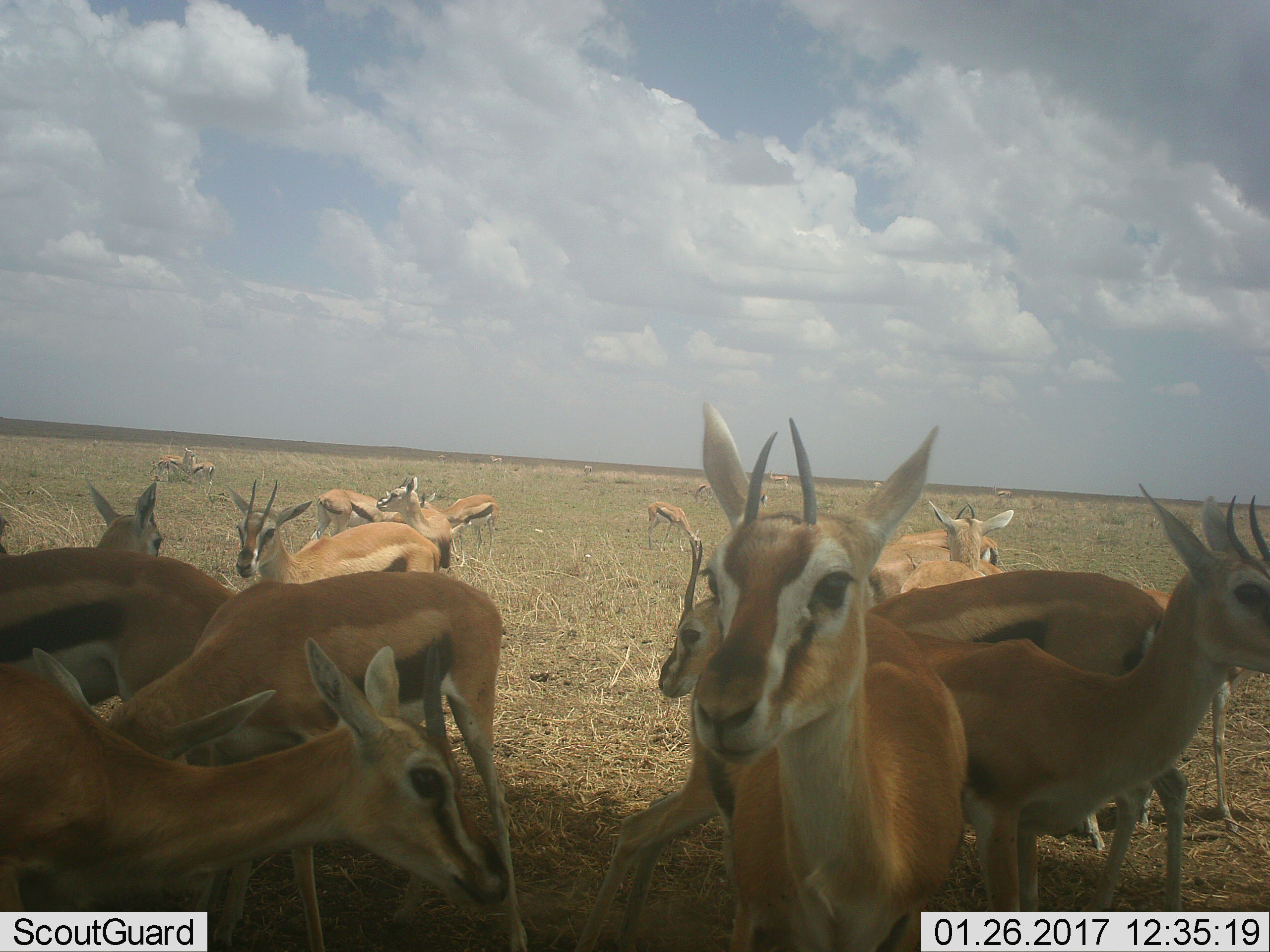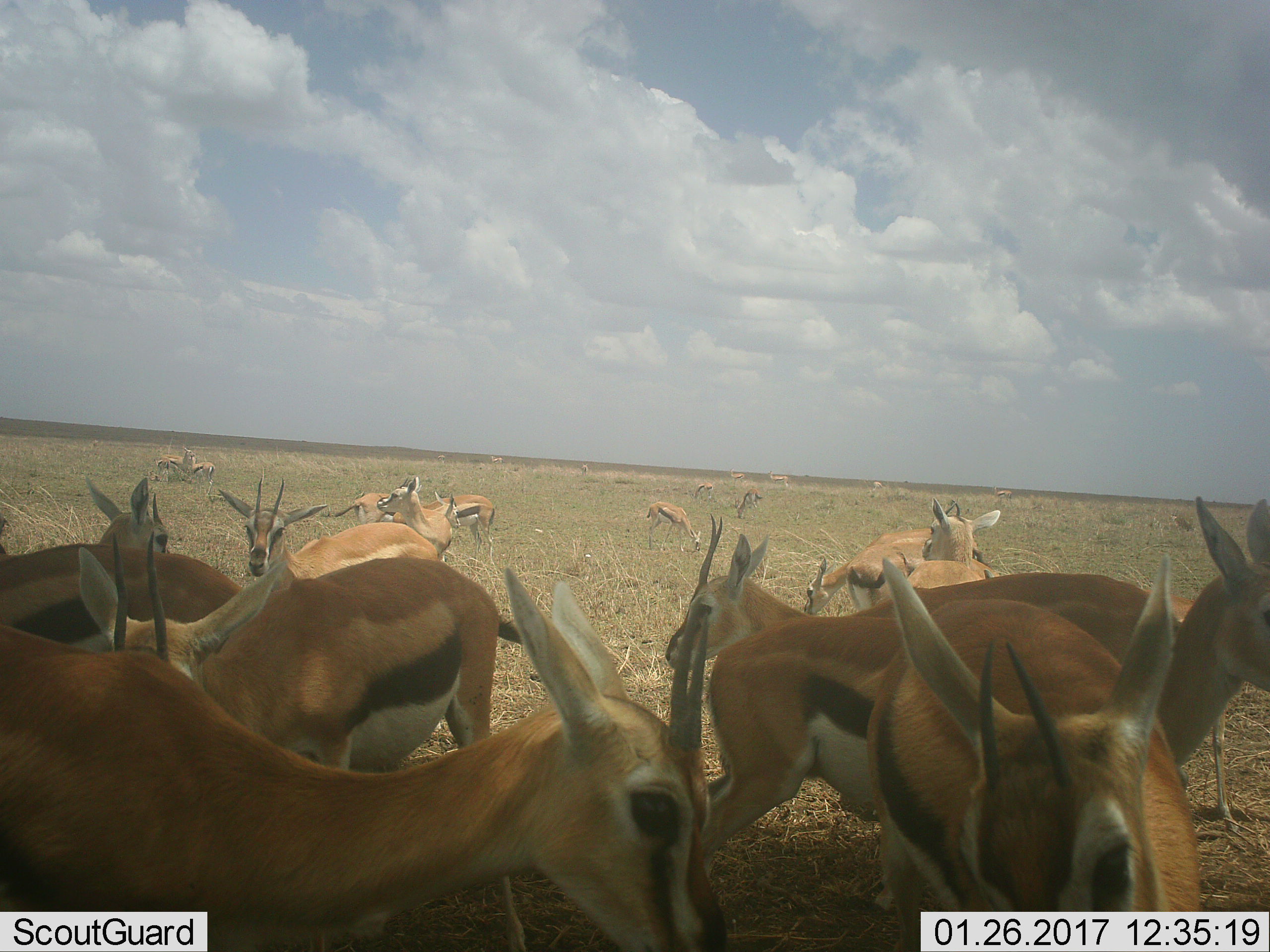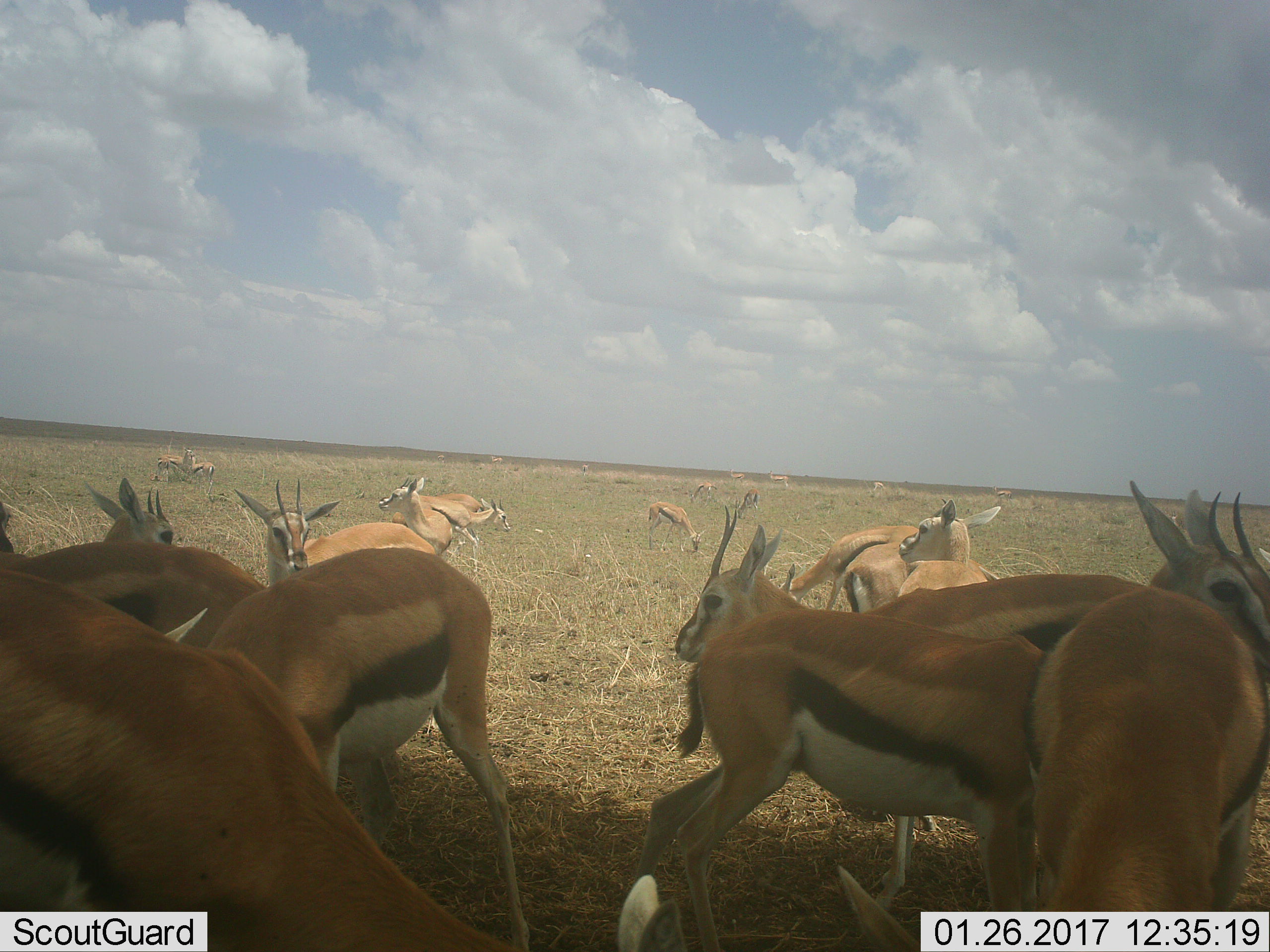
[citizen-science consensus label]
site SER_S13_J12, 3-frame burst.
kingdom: Animalia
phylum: Chordata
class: Mammalia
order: Artiodactyla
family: Bovidae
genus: Eudorcas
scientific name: Eudorcas thomsonii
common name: thomson's gazelle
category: gazellethomsons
Gazellethomsons (thomson's gazelle) (Eudorcas thomsonii), count 11-50. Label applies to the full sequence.